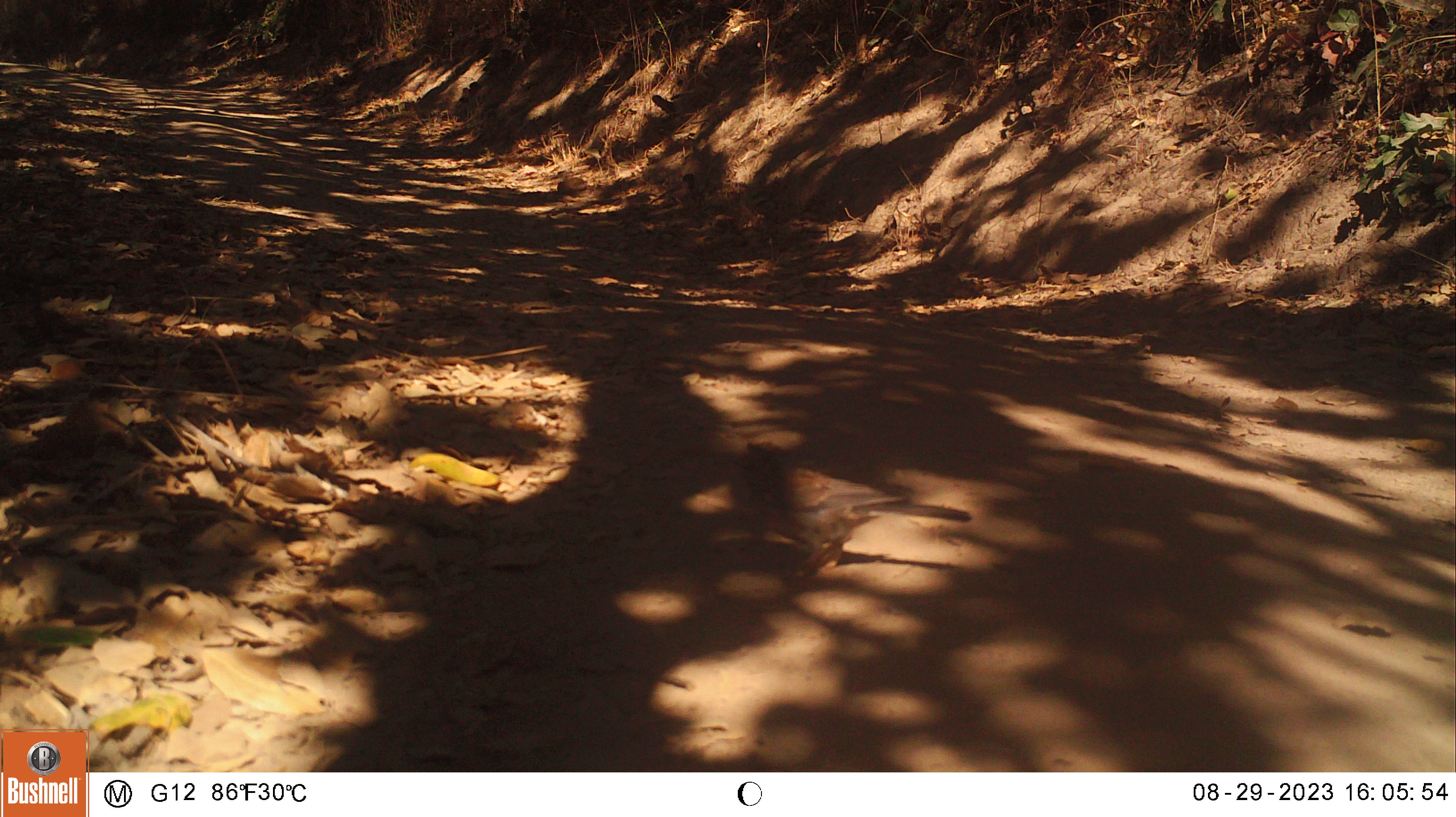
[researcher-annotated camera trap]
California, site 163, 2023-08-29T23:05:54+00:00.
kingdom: Animalia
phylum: Chordata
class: Aves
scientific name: Aves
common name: bird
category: unknown bird